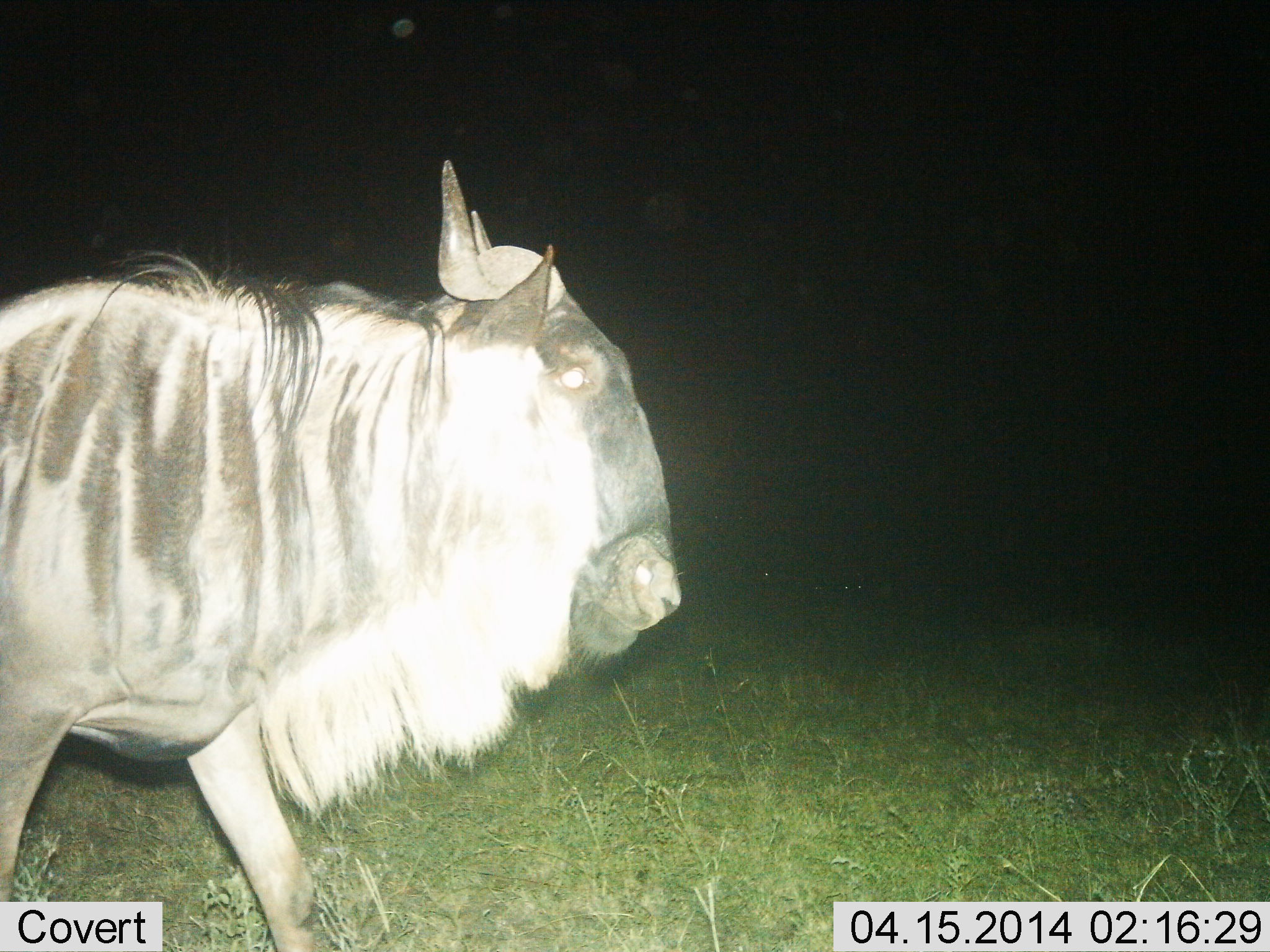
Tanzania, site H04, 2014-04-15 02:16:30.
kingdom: Animalia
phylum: Chordata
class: Mammalia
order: Artiodactyla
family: Bovidae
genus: Connochaetes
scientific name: Connochaetes taurinus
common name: blue wildebeest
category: wildebeest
Wildebeest (blue wildebeest) (Connochaetes taurinus), count 1. Behavior (volunteer vote fractions): standing 30%, resting 0%, moving 70%, interacting 0%. Young present (vote fraction): 0%. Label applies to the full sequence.